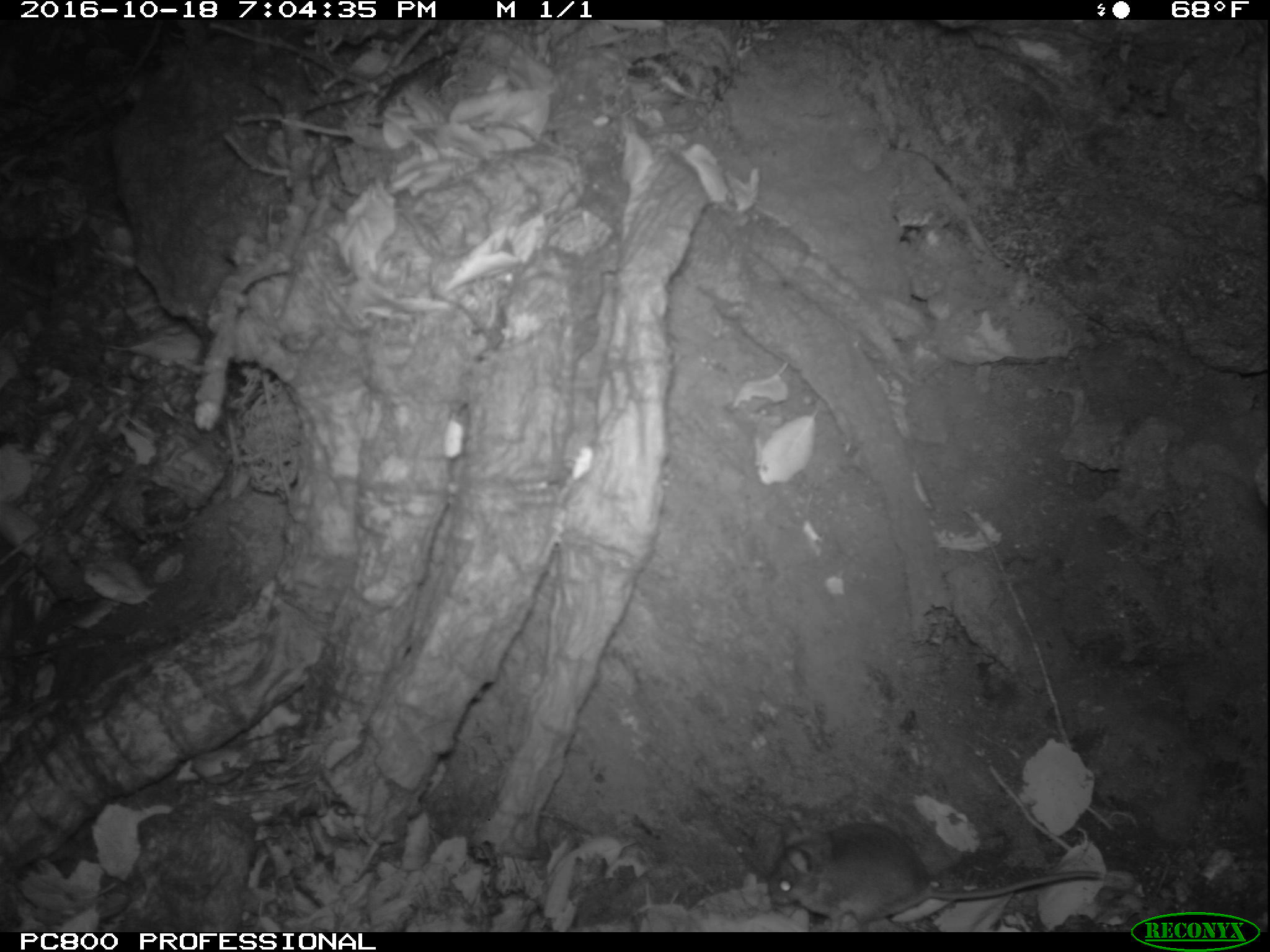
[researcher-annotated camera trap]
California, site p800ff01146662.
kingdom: Animalia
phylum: Chordata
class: Mammalia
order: Rodentia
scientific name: Rodentia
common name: rodent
Rodent (Rodentia).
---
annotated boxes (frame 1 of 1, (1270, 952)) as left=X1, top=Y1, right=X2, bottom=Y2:
rodent: left=769, top=819, right=1106, bottom=932